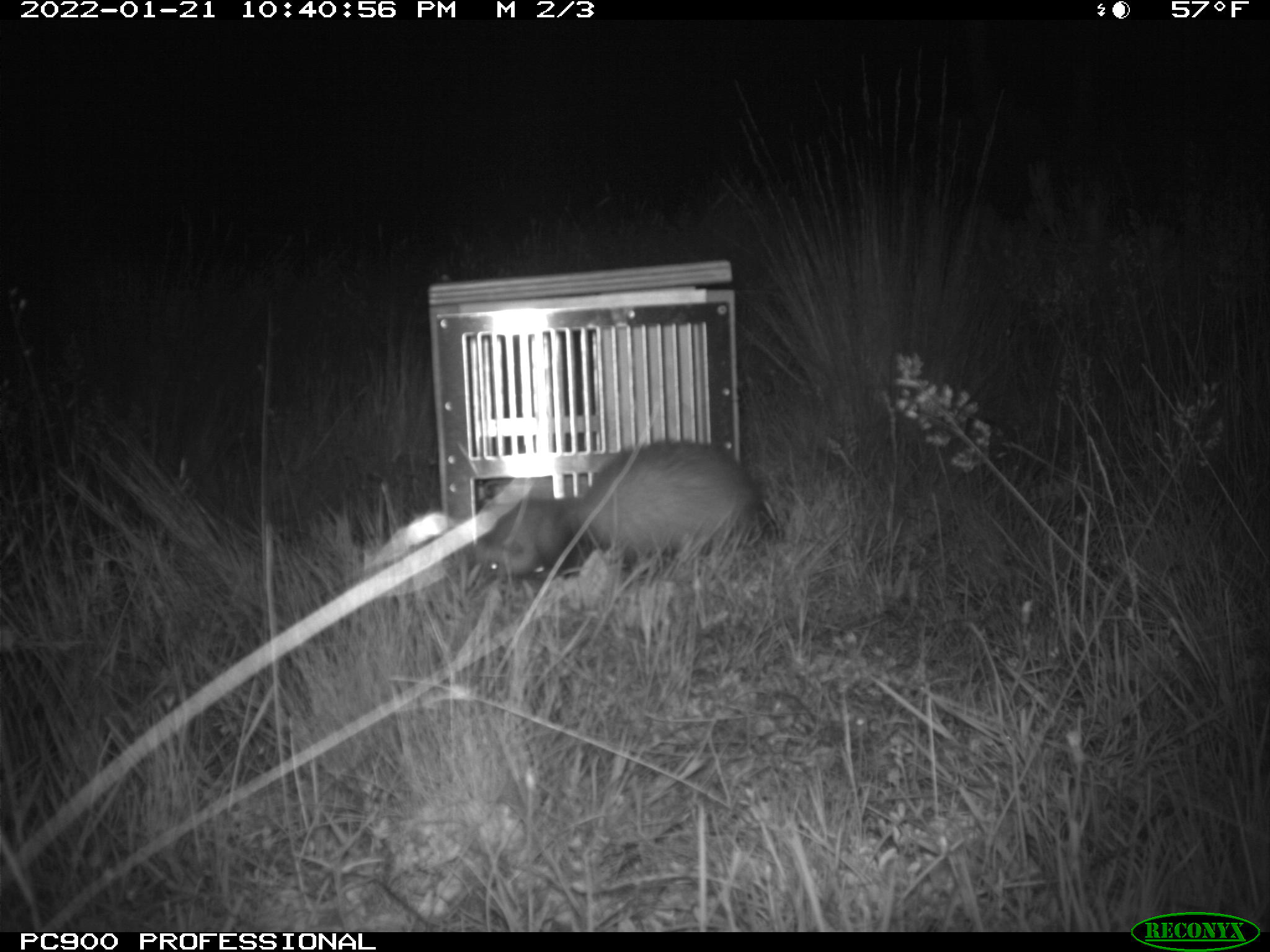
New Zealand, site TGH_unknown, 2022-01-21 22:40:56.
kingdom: Animalia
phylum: Chordata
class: Mammalia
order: Carnivora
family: Mustelidae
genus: Mustela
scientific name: Mustela furo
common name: ferret